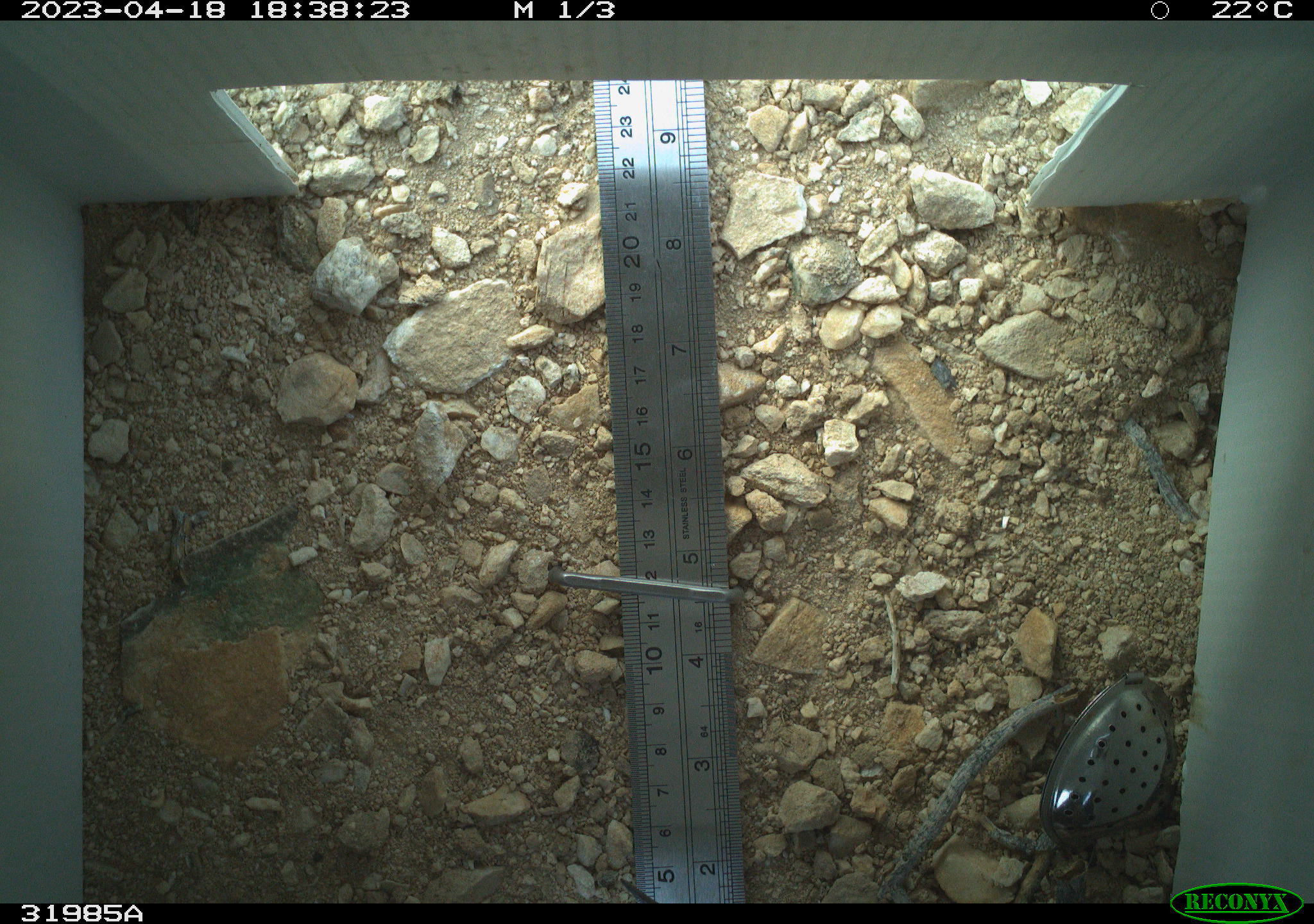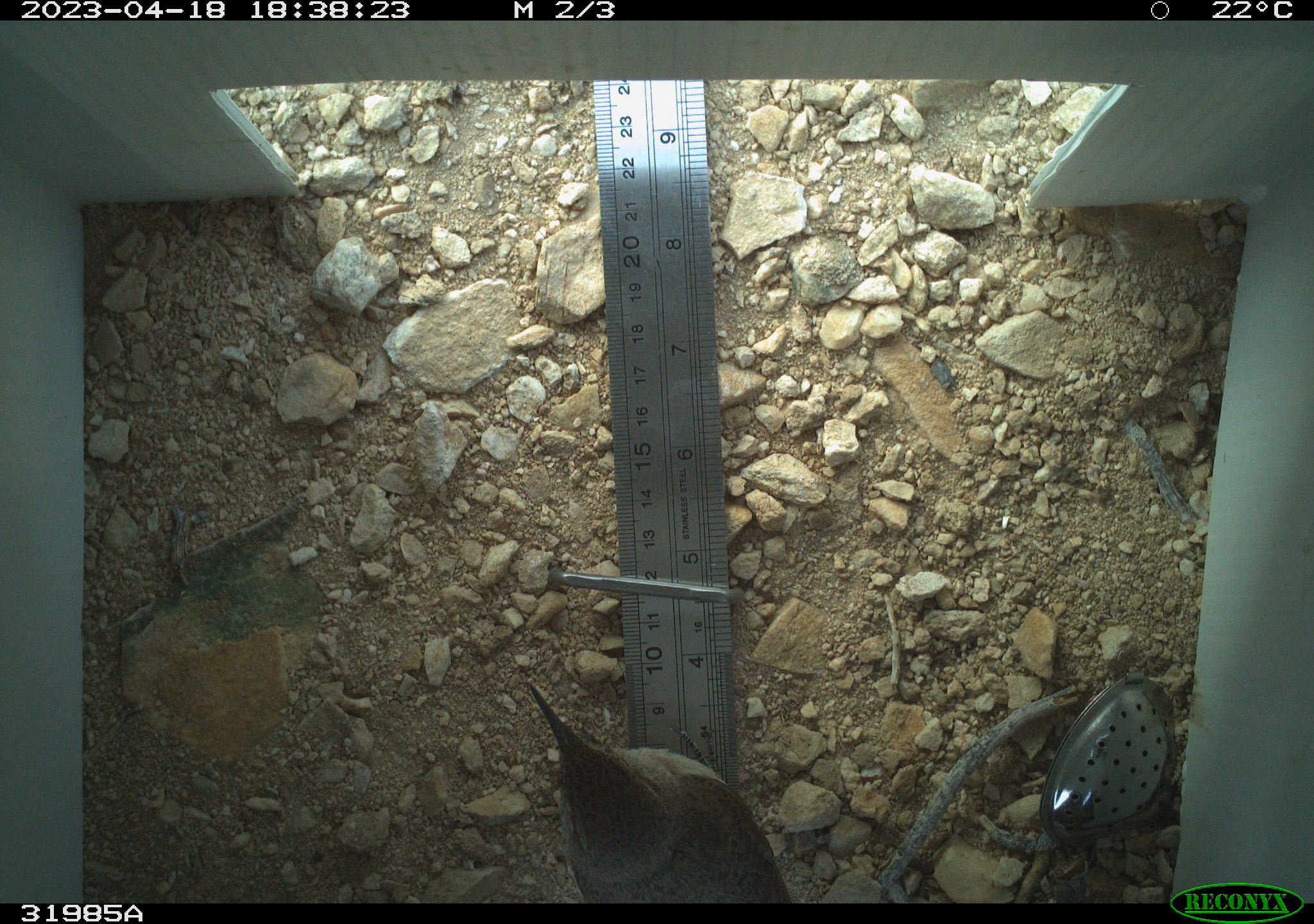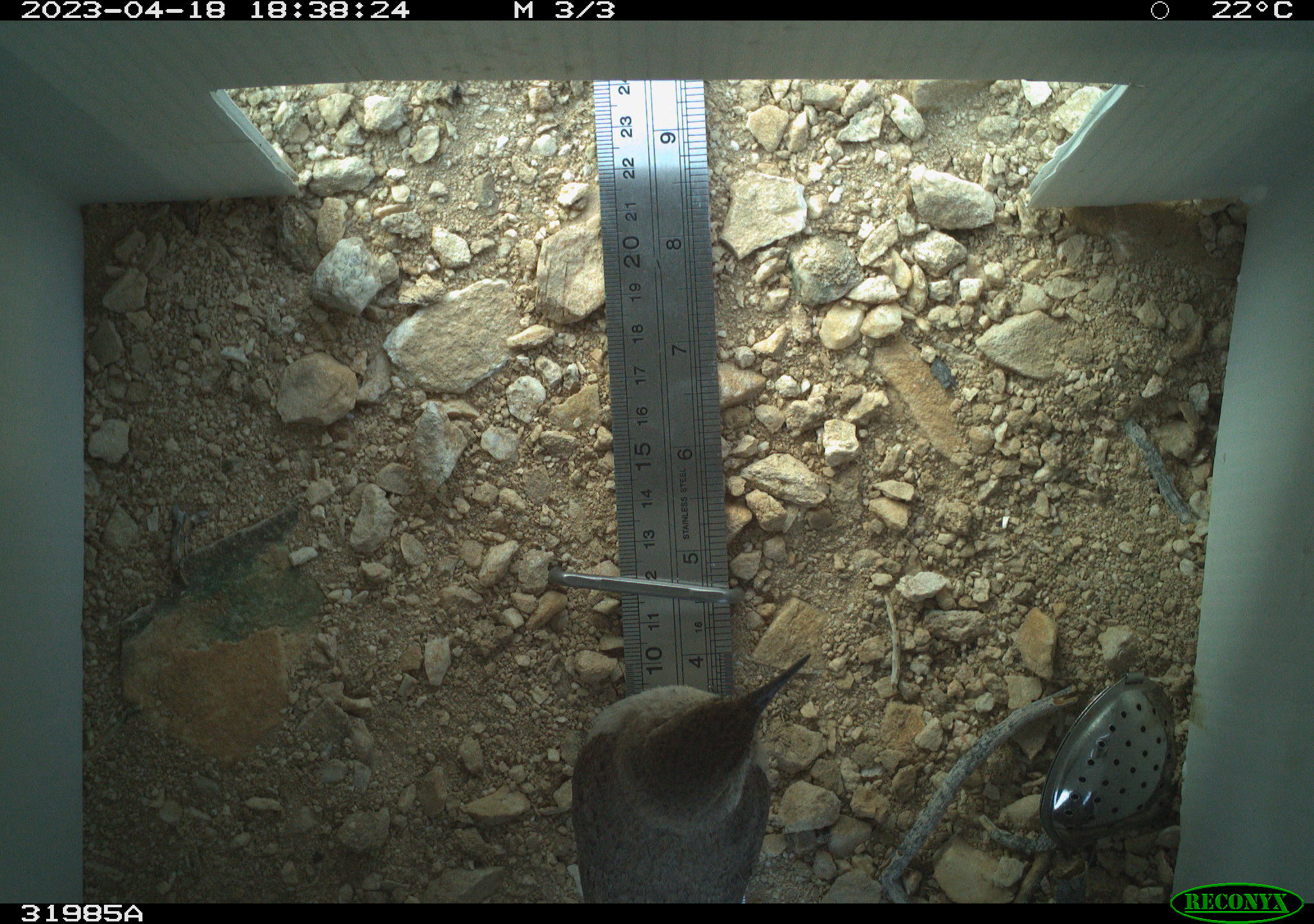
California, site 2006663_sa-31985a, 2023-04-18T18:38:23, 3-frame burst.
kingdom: Animalia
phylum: Chordata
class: Aves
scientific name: Aves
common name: bird